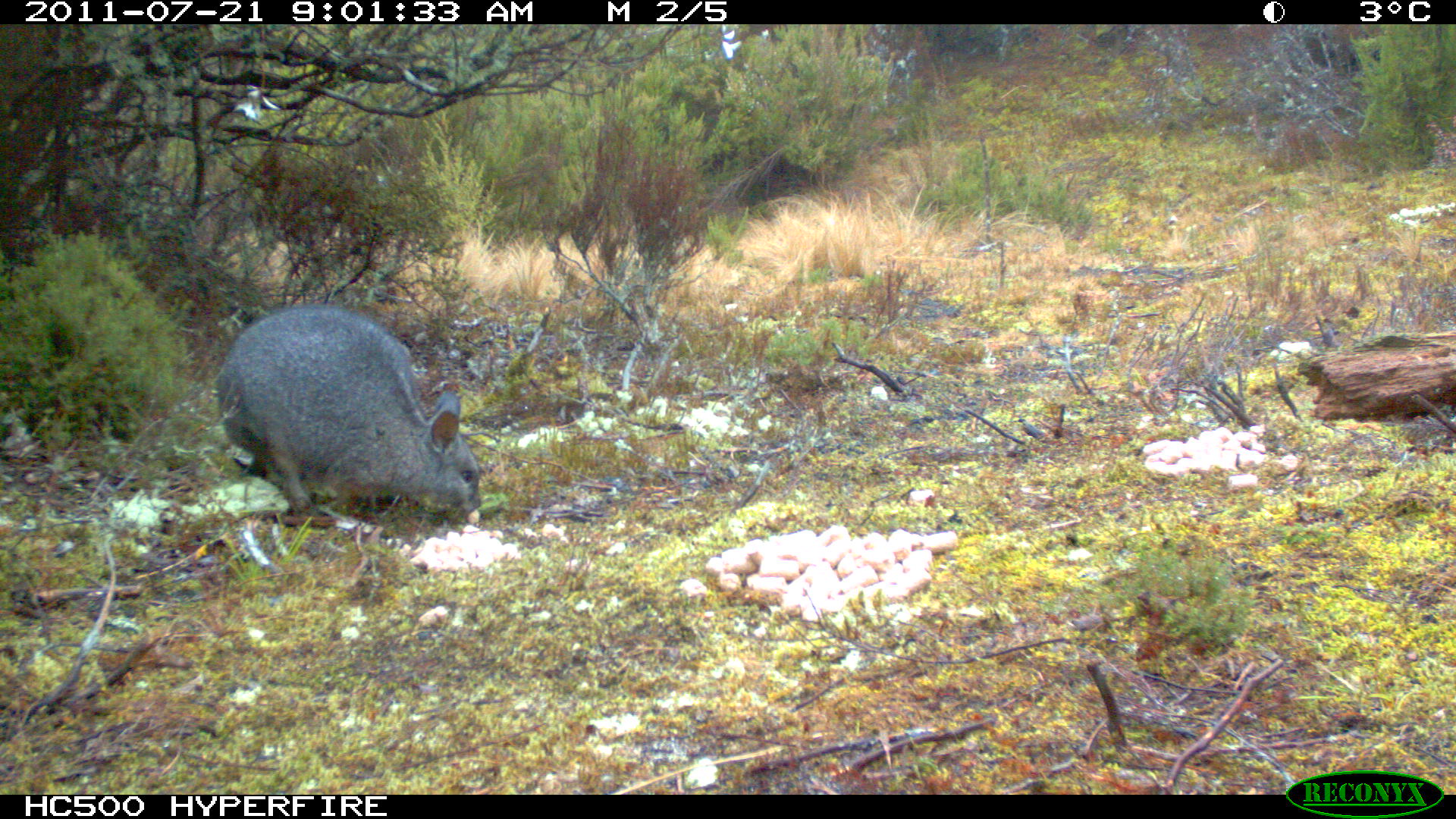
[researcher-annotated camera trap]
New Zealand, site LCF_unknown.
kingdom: Animalia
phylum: Chordata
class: Mammalia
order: Diprotodontia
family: Macropodidae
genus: Notamacropus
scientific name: Notamacropus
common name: wallaby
Wallaby (Notamacropus).